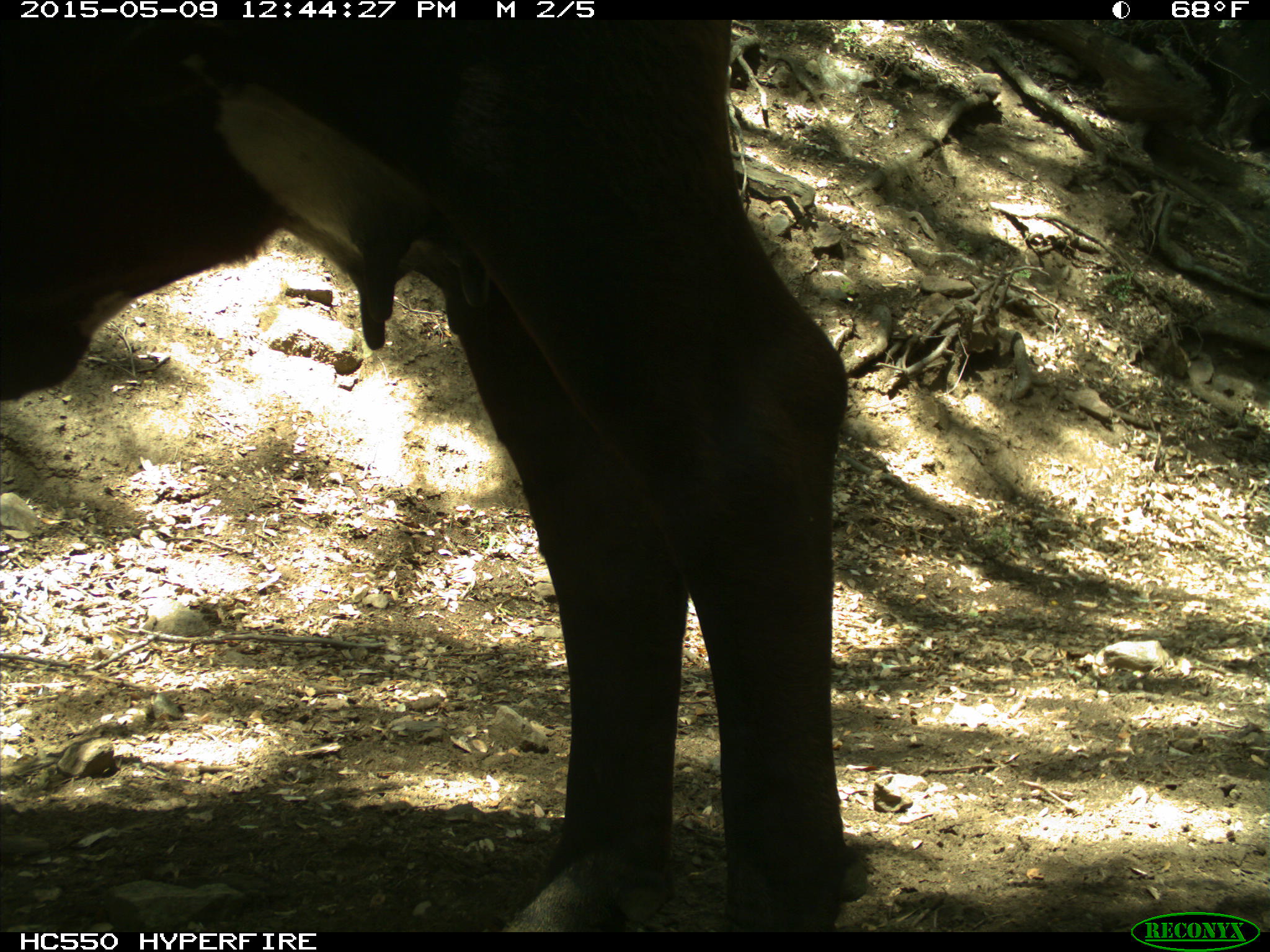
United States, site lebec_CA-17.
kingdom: Animalia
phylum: Chordata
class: Mammalia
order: Artiodactyla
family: Bovidae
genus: Bos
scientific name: Bos taurus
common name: domestic cow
Bos taurus (domestic cow).